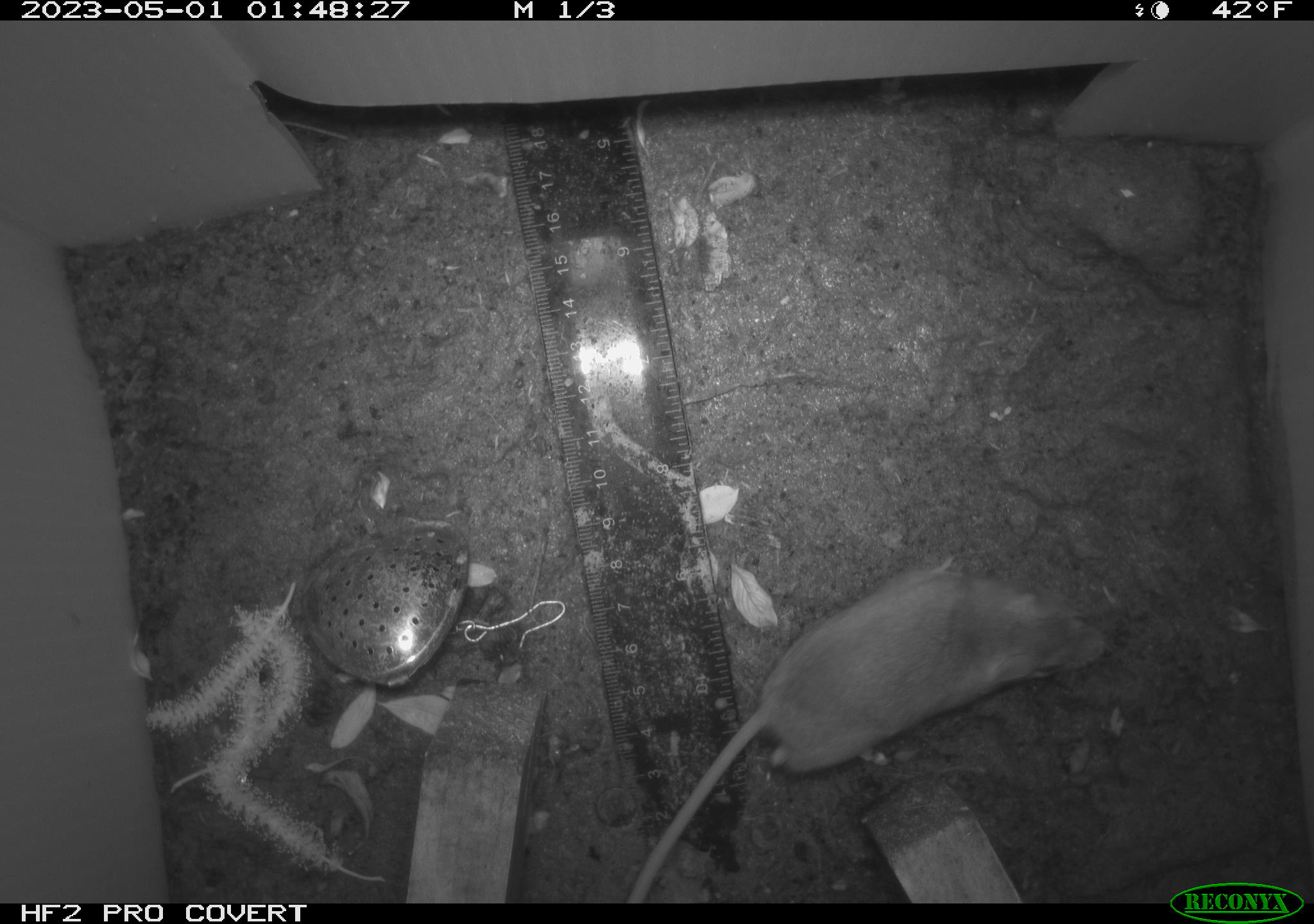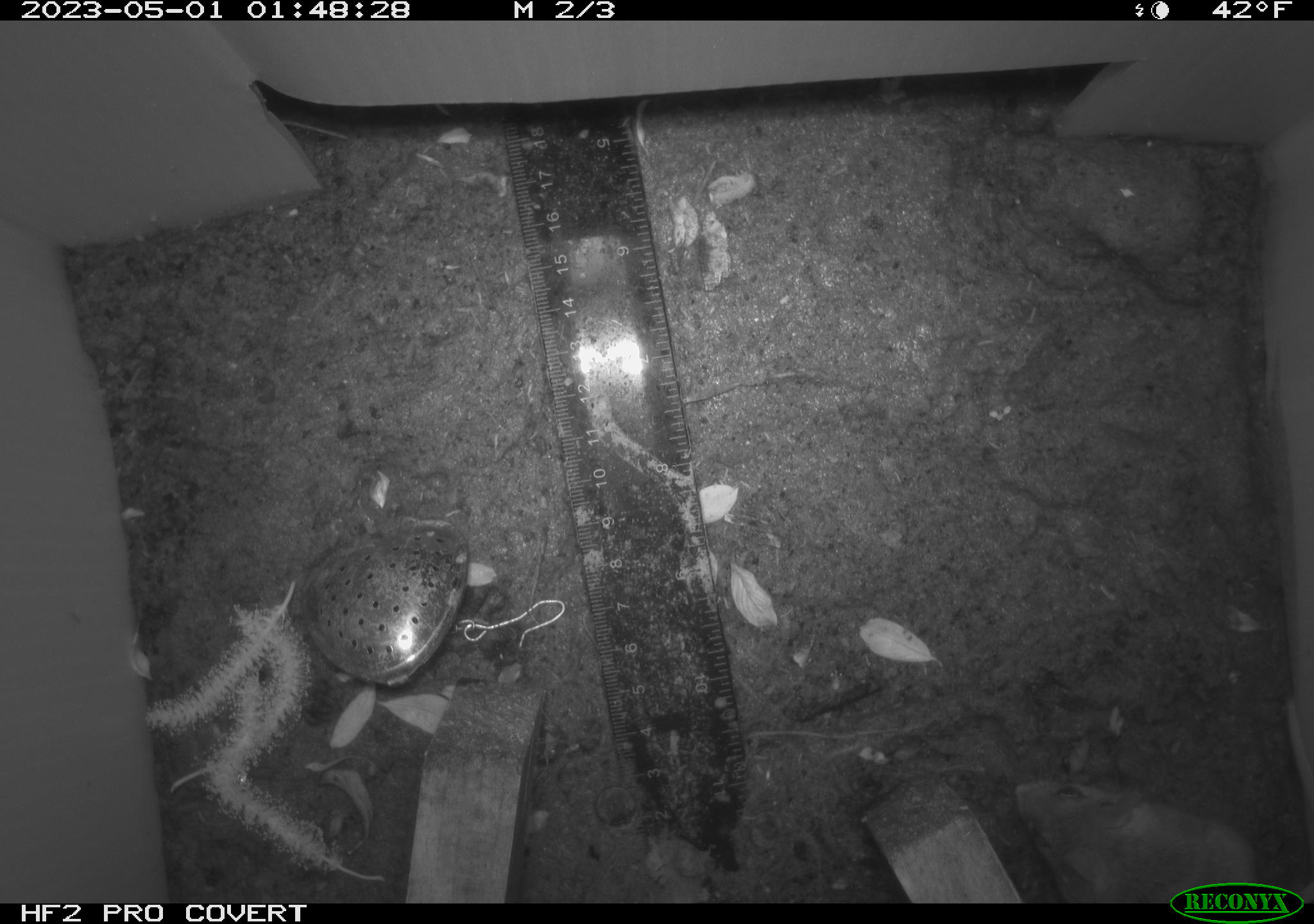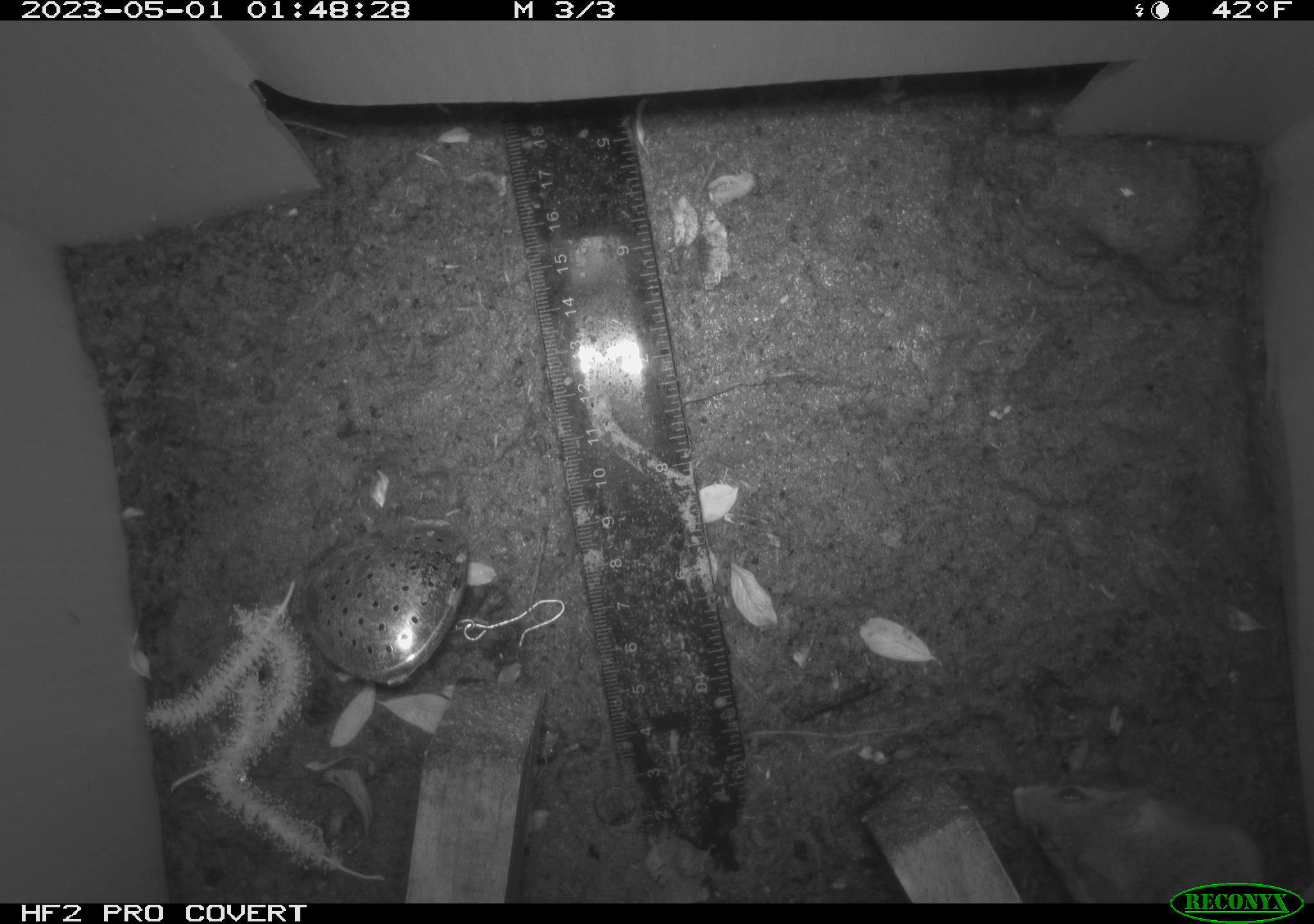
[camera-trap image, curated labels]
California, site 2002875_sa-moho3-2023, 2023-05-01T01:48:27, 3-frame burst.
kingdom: Animalia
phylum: Chordata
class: Mammalia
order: Rodentia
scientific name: Rodentia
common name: mouse species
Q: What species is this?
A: Mouse species (Rodentia).